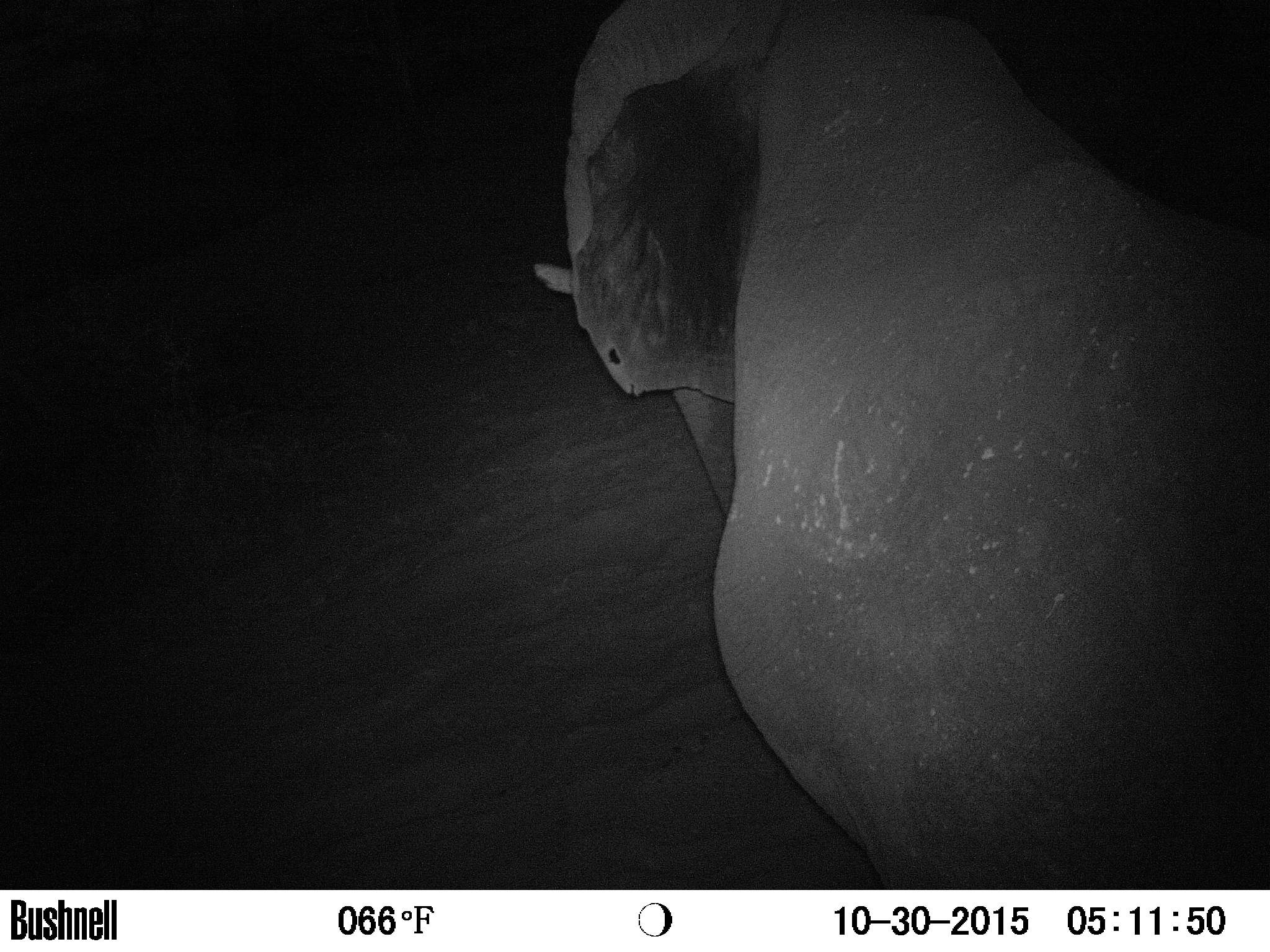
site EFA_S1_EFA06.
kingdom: Animalia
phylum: Chordata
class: Mammalia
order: Proboscidea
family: Elephantidae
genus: Loxodonta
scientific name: Loxodonta africana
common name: african bush elephant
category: elephant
Elephant (african bush elephant) (Loxodonta africana), count 1. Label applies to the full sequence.